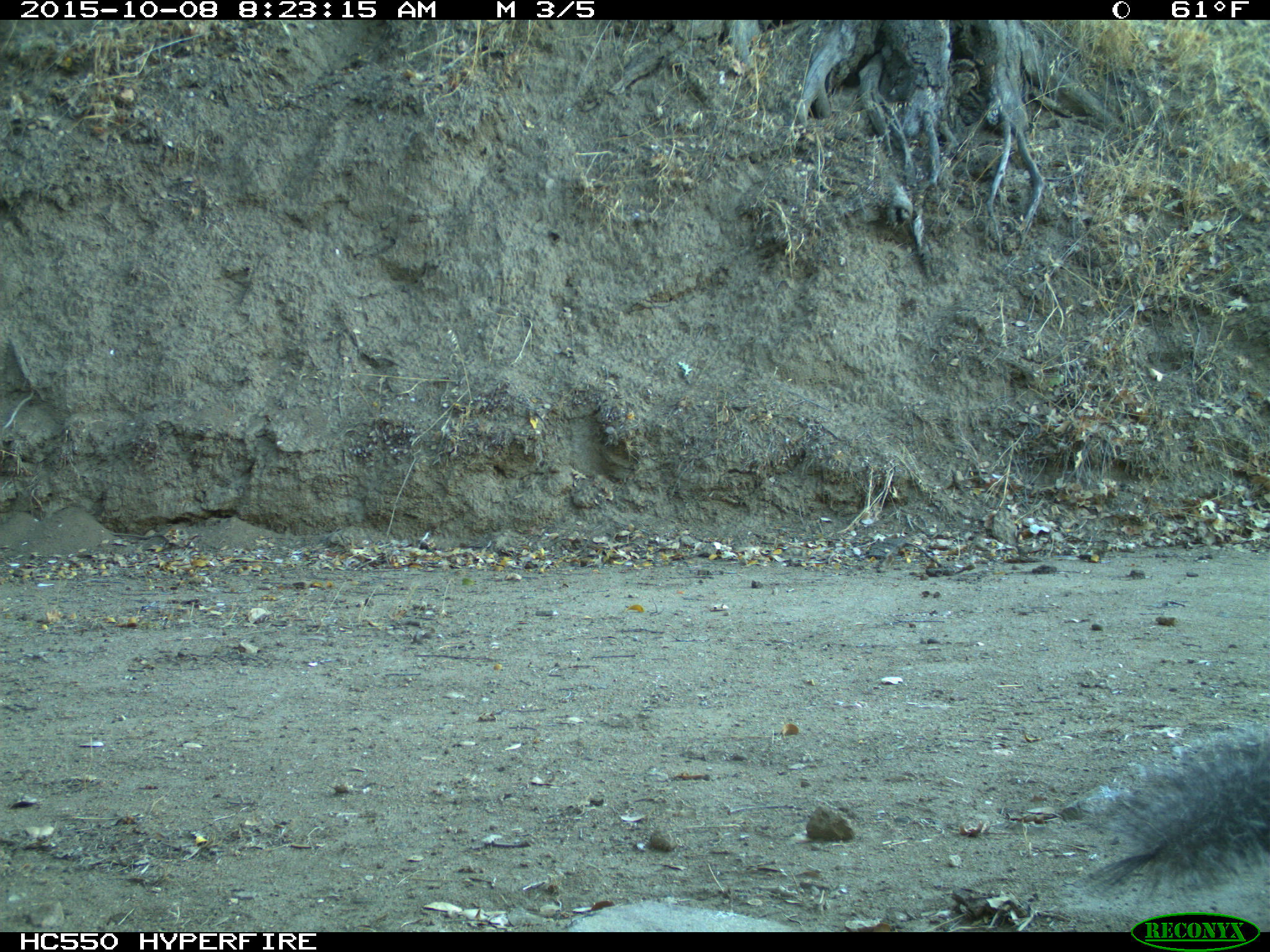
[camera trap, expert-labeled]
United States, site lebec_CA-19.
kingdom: Animalia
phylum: Chordata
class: Mammalia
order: Rodentia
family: Sciuridae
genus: Sciurus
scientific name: Sciurus carolinensis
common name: eastern gray squirrel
Sciurus carolinensis (eastern gray squirrel).